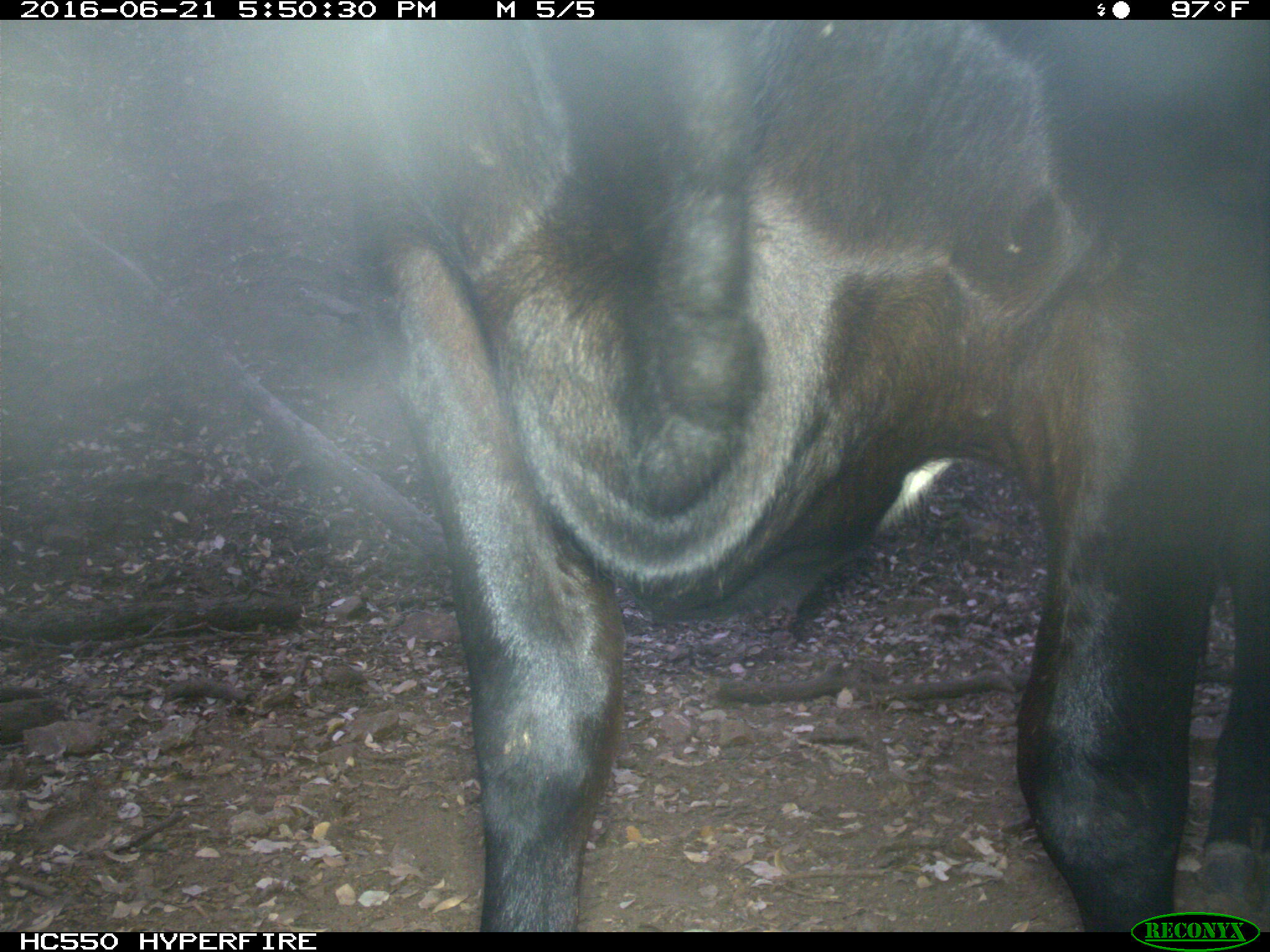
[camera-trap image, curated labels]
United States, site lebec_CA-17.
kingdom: Animalia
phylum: Chordata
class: Mammalia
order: Artiodactyla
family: Bovidae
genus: Bos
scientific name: Bos taurus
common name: domestic cow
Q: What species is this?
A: Bos taurus (domestic cow).